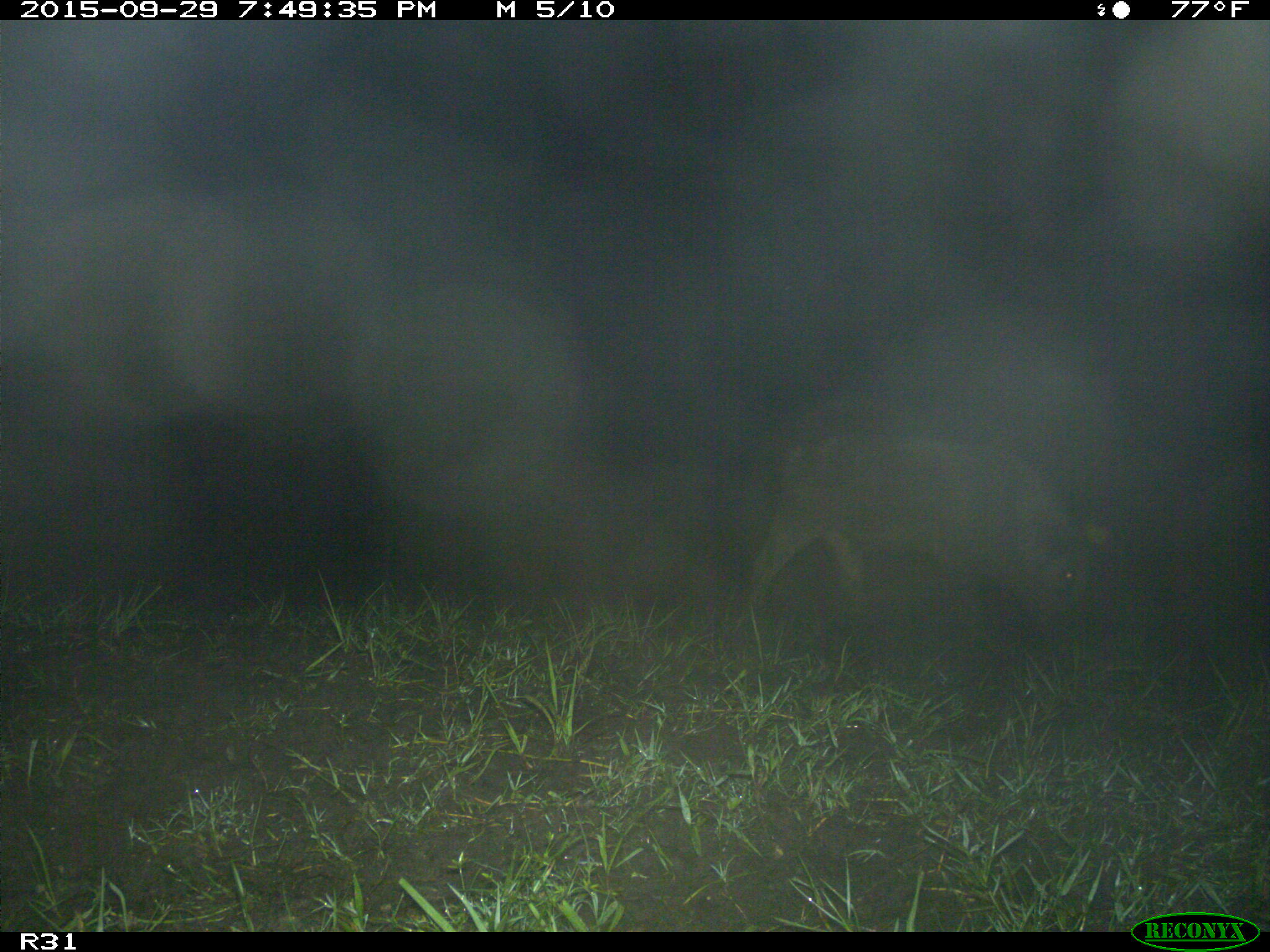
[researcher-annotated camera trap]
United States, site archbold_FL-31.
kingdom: Animalia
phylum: Chordata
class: Mammalia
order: Artiodactyla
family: Suidae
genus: Sus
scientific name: Sus scrofa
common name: wild boar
Sus scrofa (wild boar).